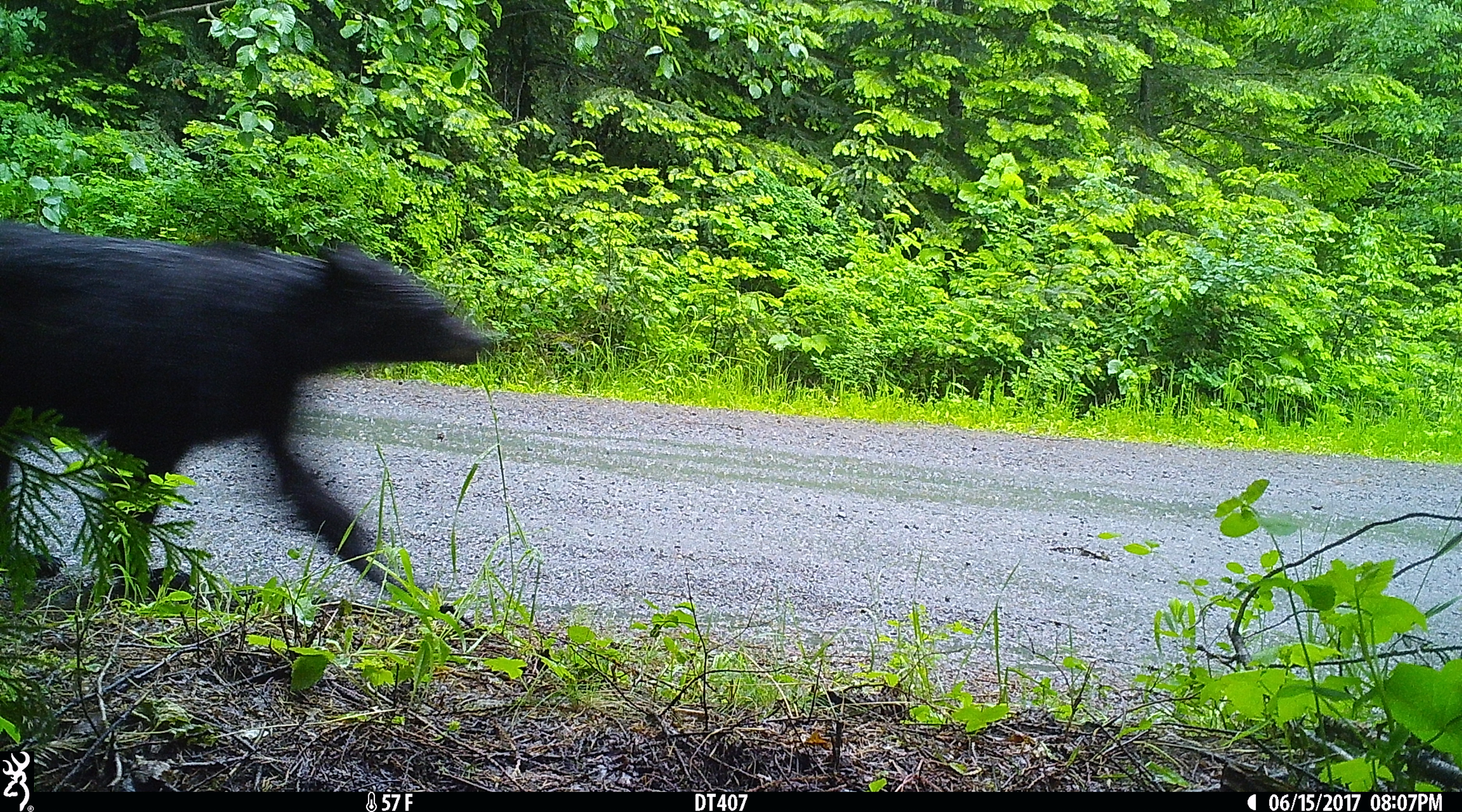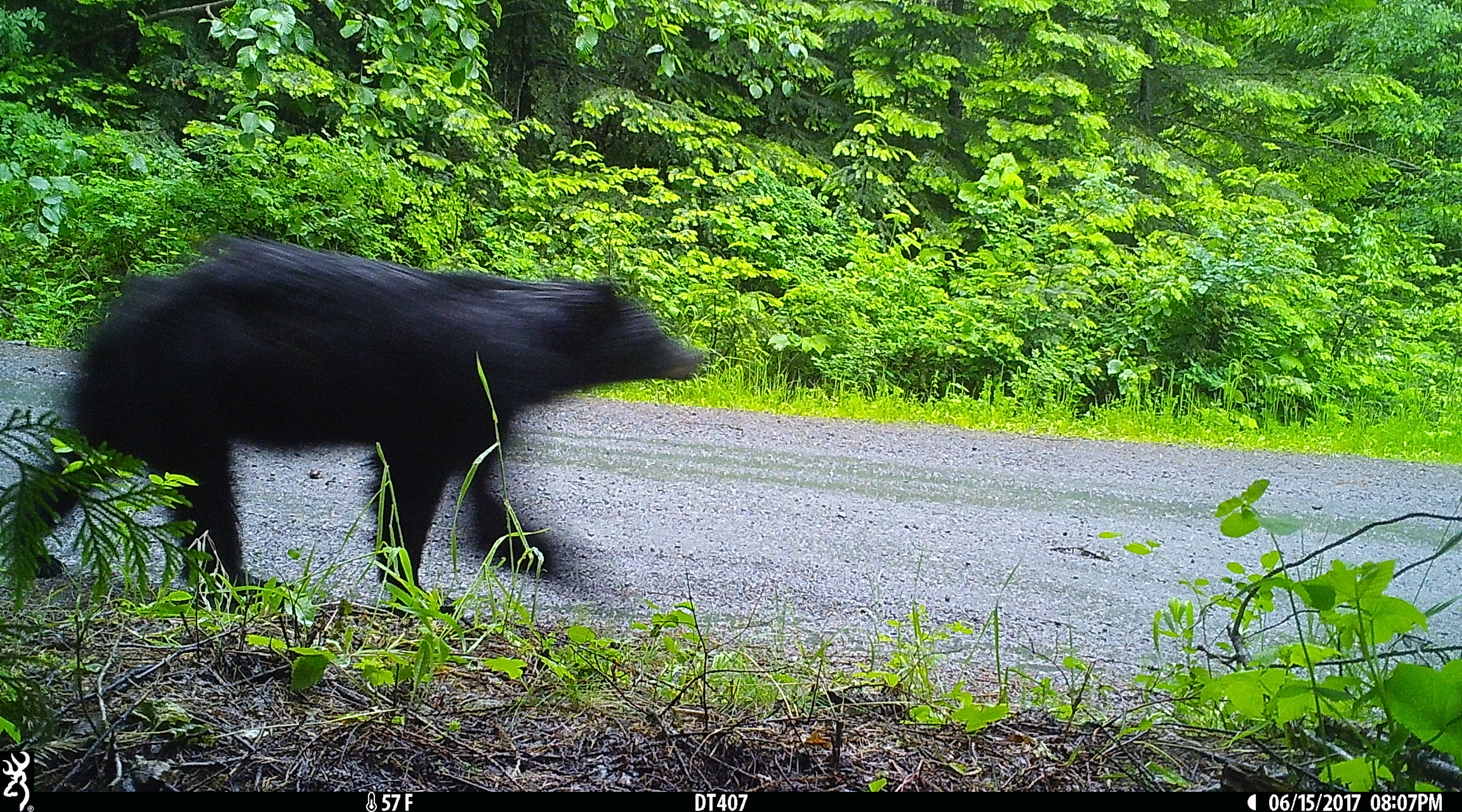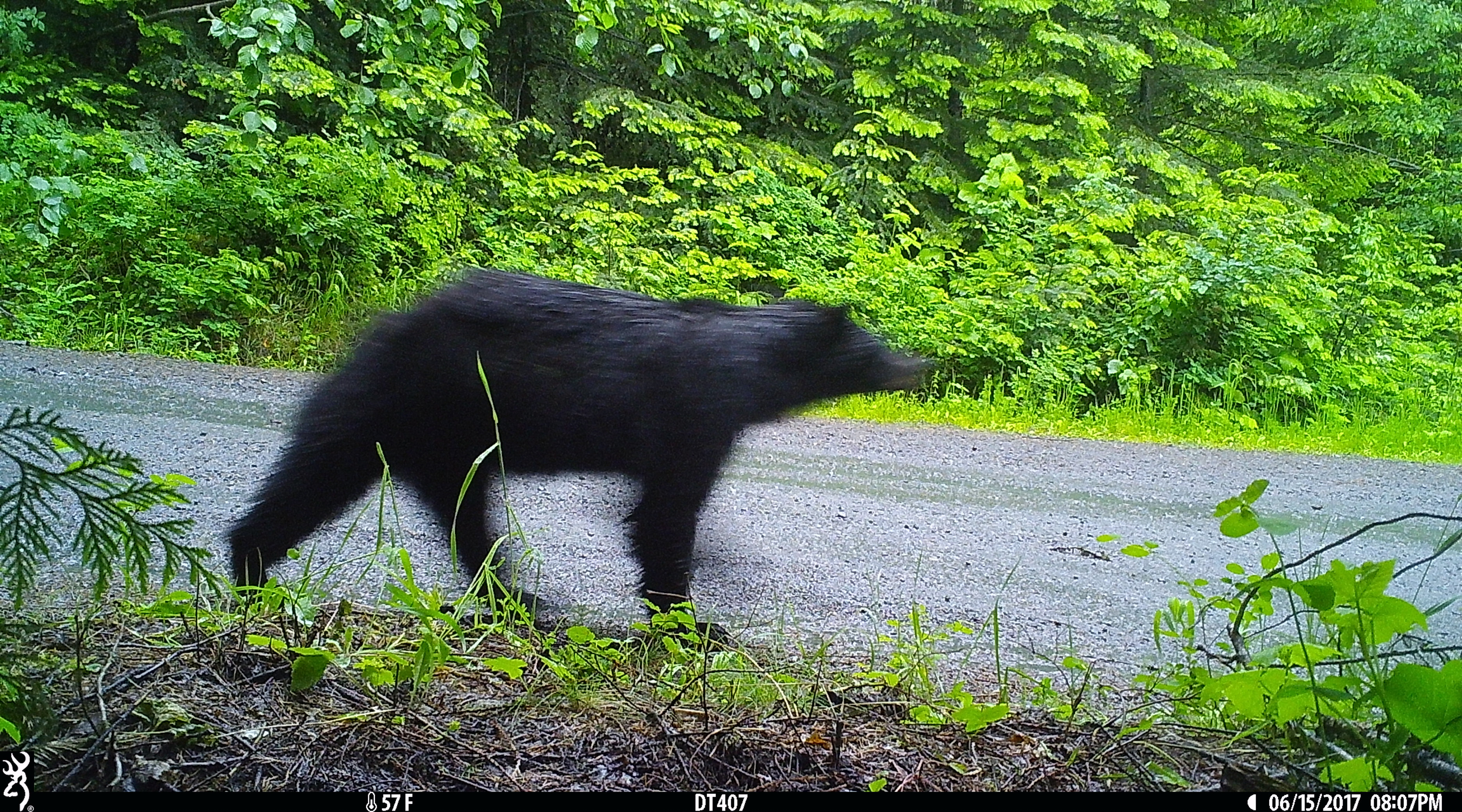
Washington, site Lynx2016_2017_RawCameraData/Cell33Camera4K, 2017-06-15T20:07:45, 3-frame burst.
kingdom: Animalia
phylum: Chordata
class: Mammalia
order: Carnivora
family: Ursidae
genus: Ursus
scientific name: Ursus americanus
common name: american black bear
Ursus americanus (american black bear). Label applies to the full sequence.